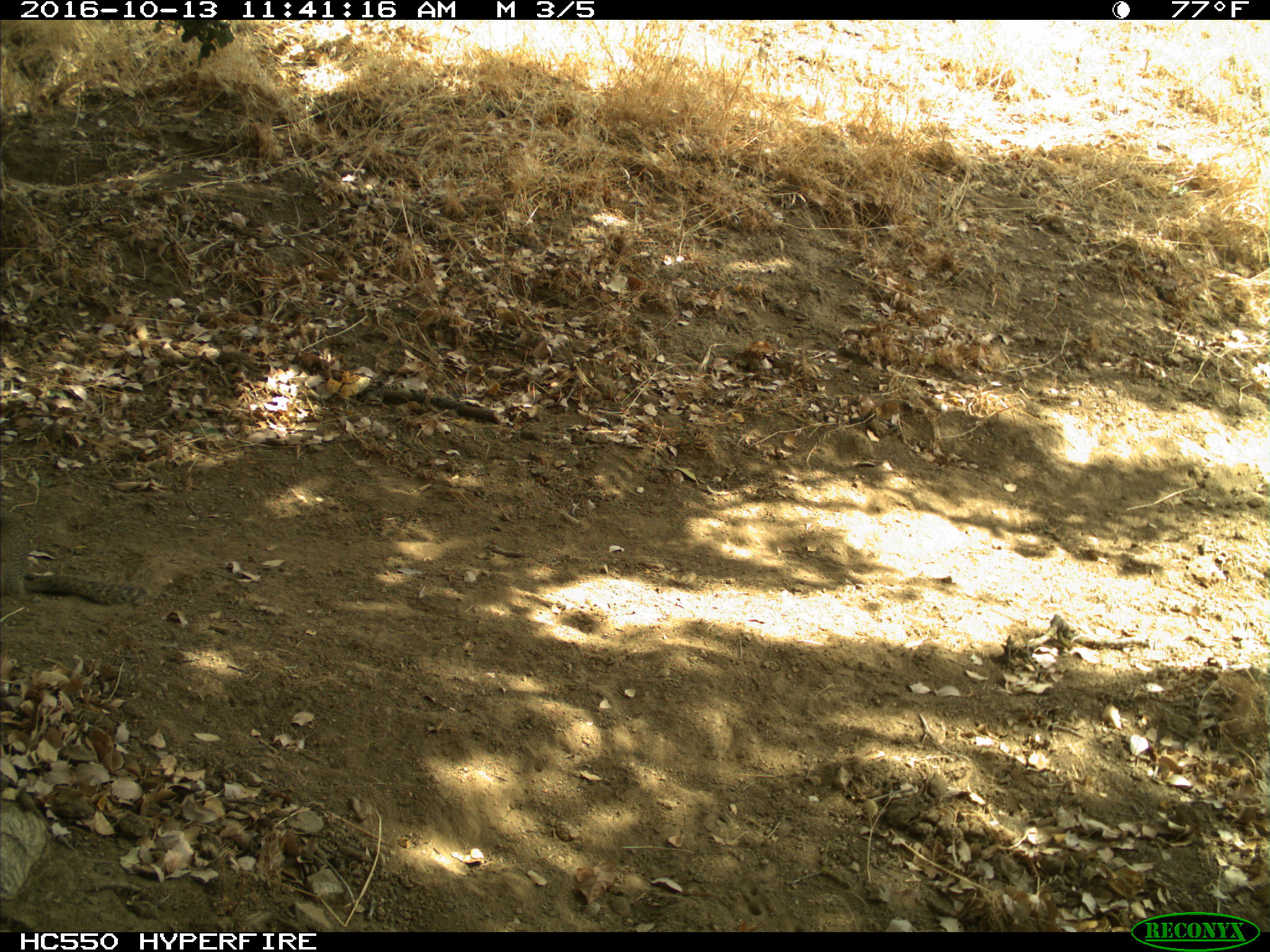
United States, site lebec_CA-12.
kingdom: Animalia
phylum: Chordata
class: Mammalia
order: Rodentia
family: Sciuridae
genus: Otospermophilus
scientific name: Otospermophilus beecheyi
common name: california ground squirrel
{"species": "Otospermophilus beecheyi (california ground squirrel)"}